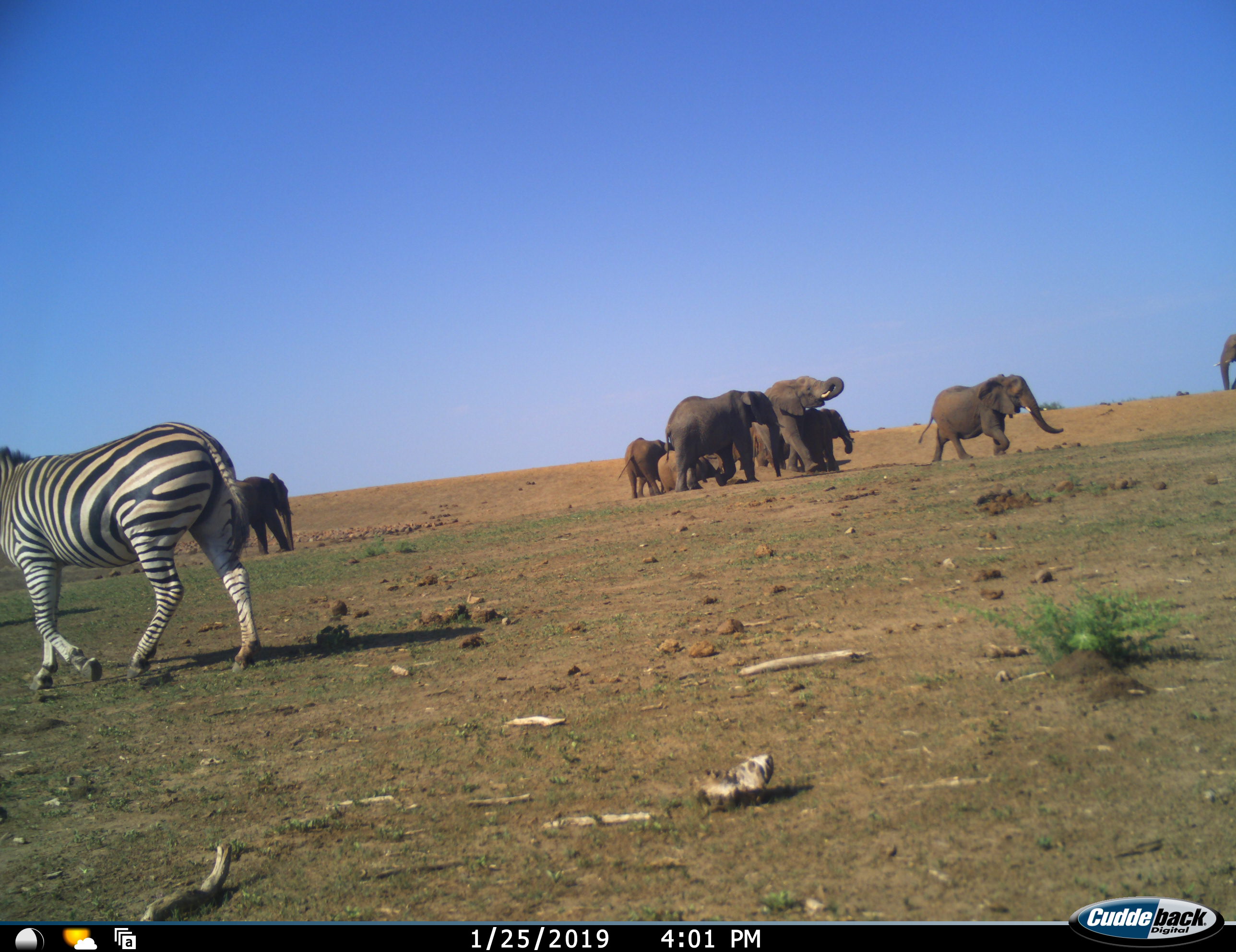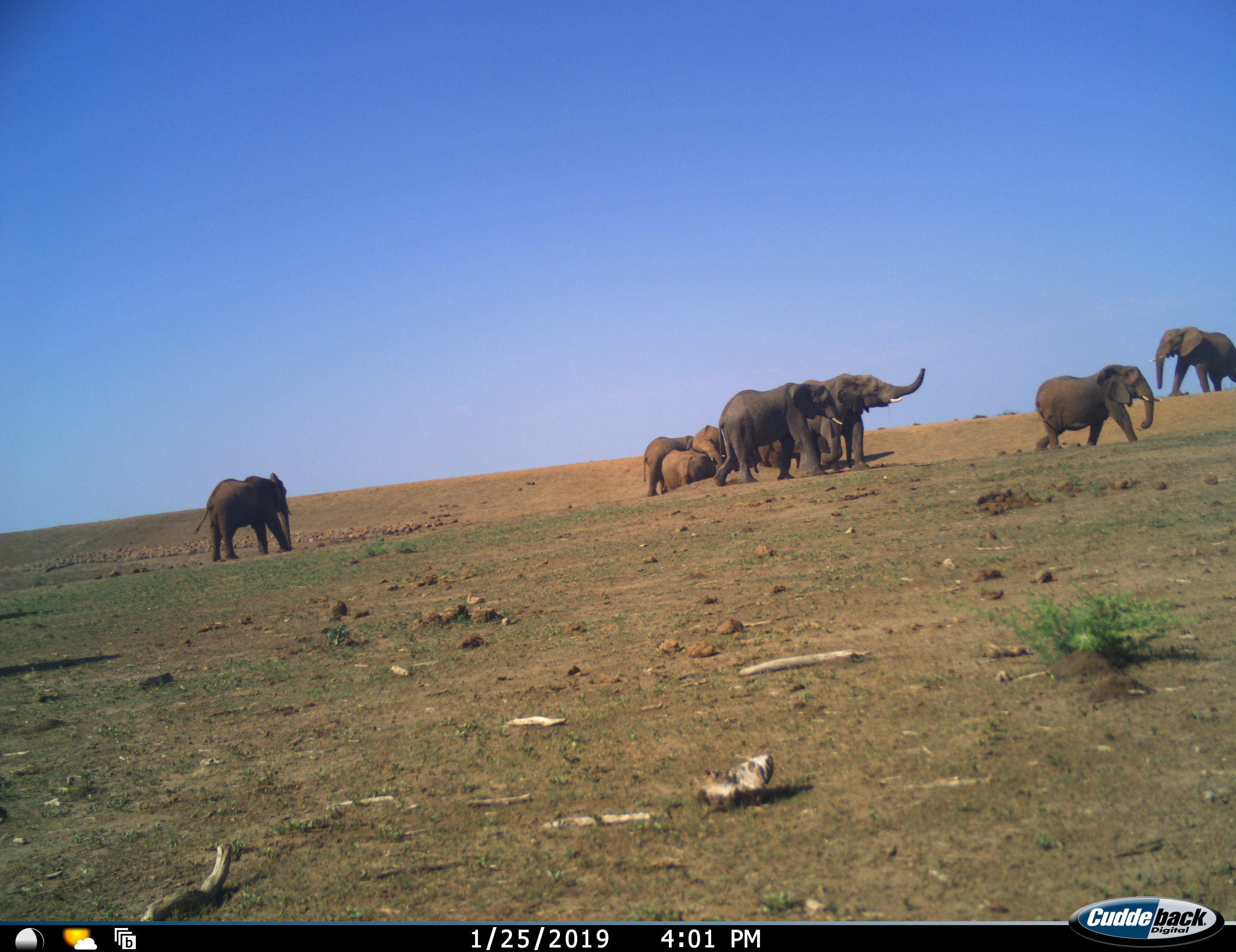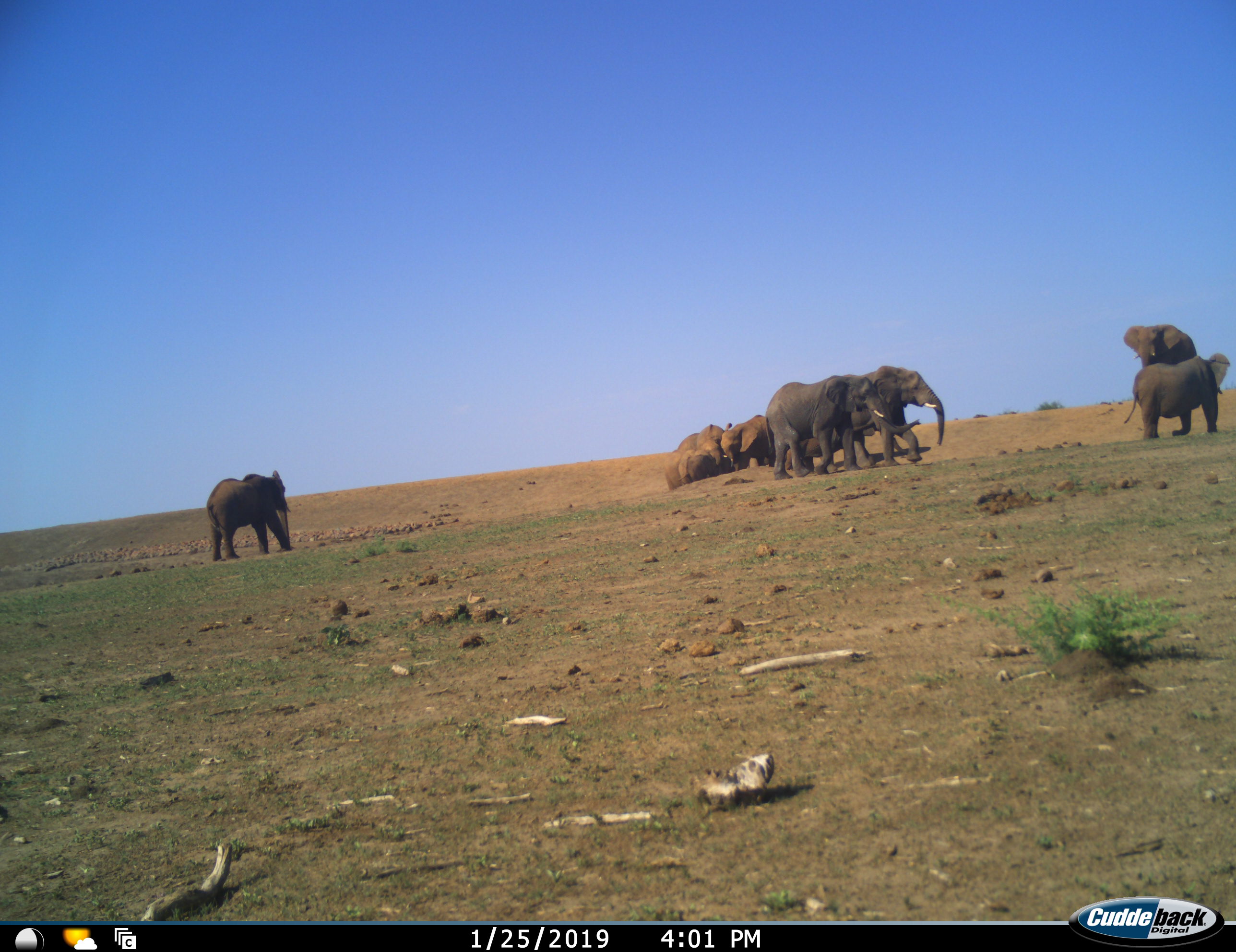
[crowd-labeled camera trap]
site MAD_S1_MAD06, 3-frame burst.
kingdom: Animalia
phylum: Chordata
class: Mammalia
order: Proboscidea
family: Elephantidae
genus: Loxodonta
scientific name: Loxodonta africana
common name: african bush elephant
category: elephant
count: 9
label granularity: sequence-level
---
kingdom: Animalia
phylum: Chordata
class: Mammalia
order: Perissodactyla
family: Equidae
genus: Equus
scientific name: Equus quagga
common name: plains zebra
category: zebraplains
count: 1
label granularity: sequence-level